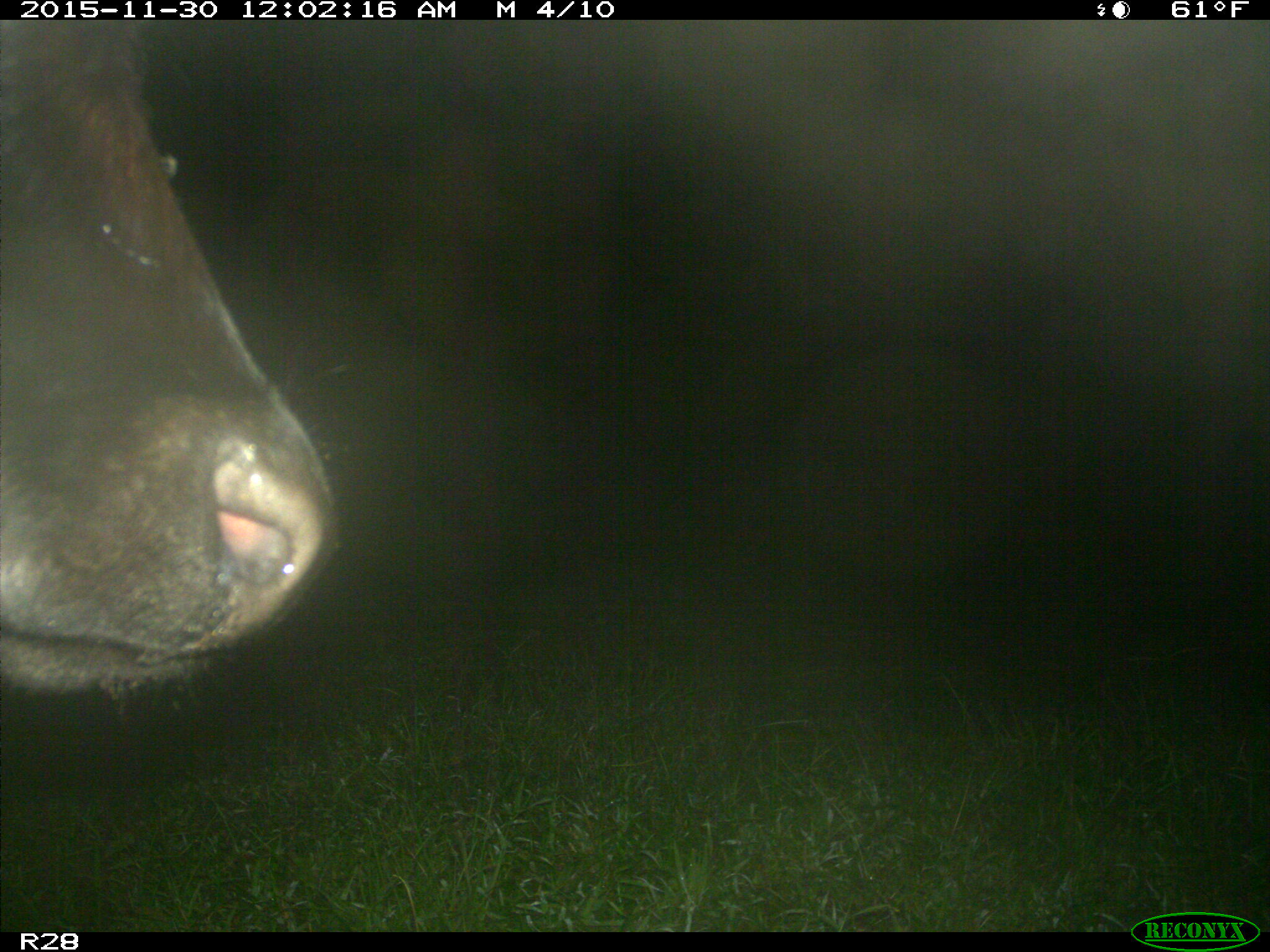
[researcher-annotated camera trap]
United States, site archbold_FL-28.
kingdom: Animalia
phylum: Chordata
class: Mammalia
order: Artiodactyla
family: Bovidae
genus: Bos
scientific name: Bos taurus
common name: domestic cow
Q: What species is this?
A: Bos taurus (domestic cow).